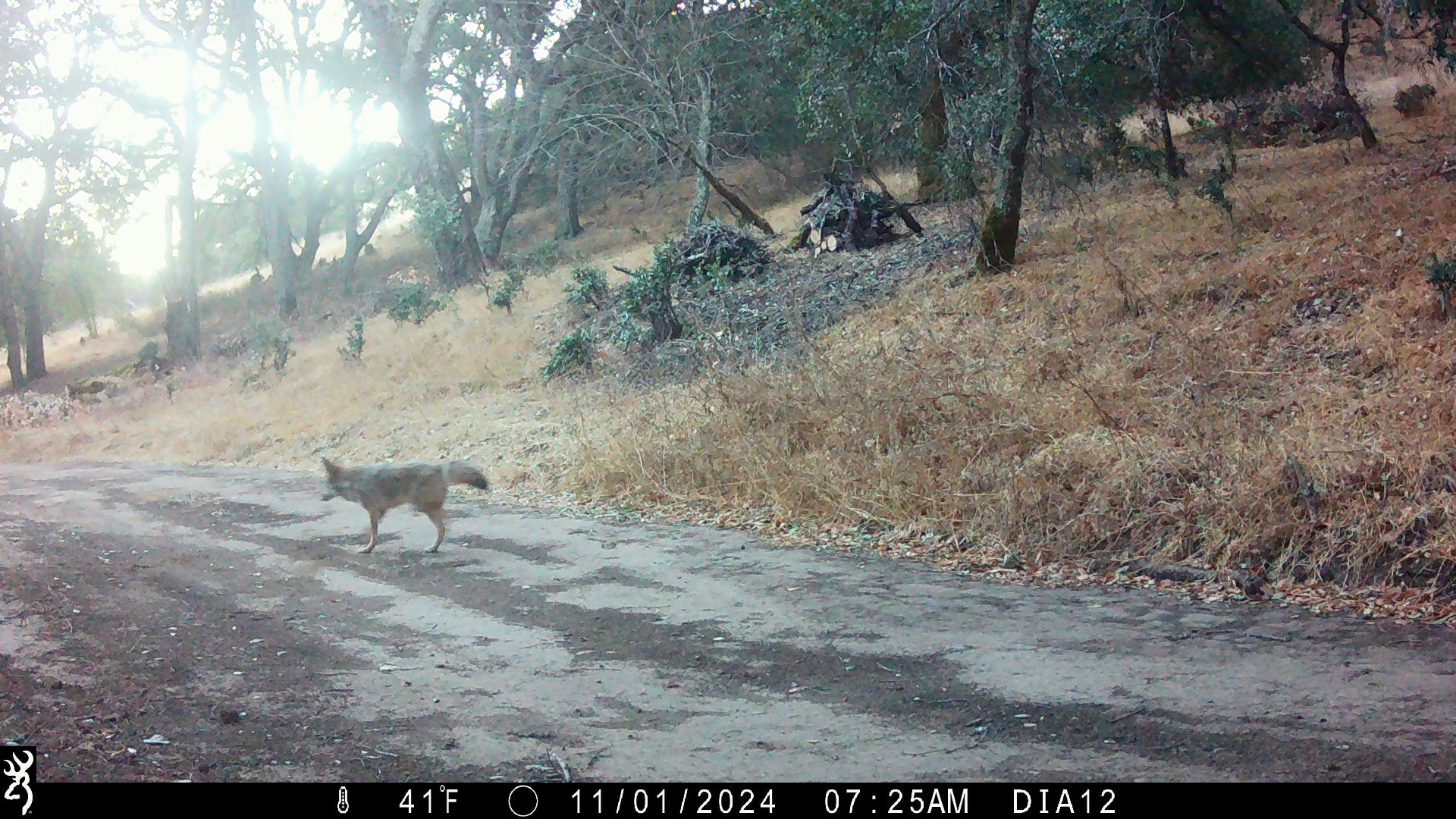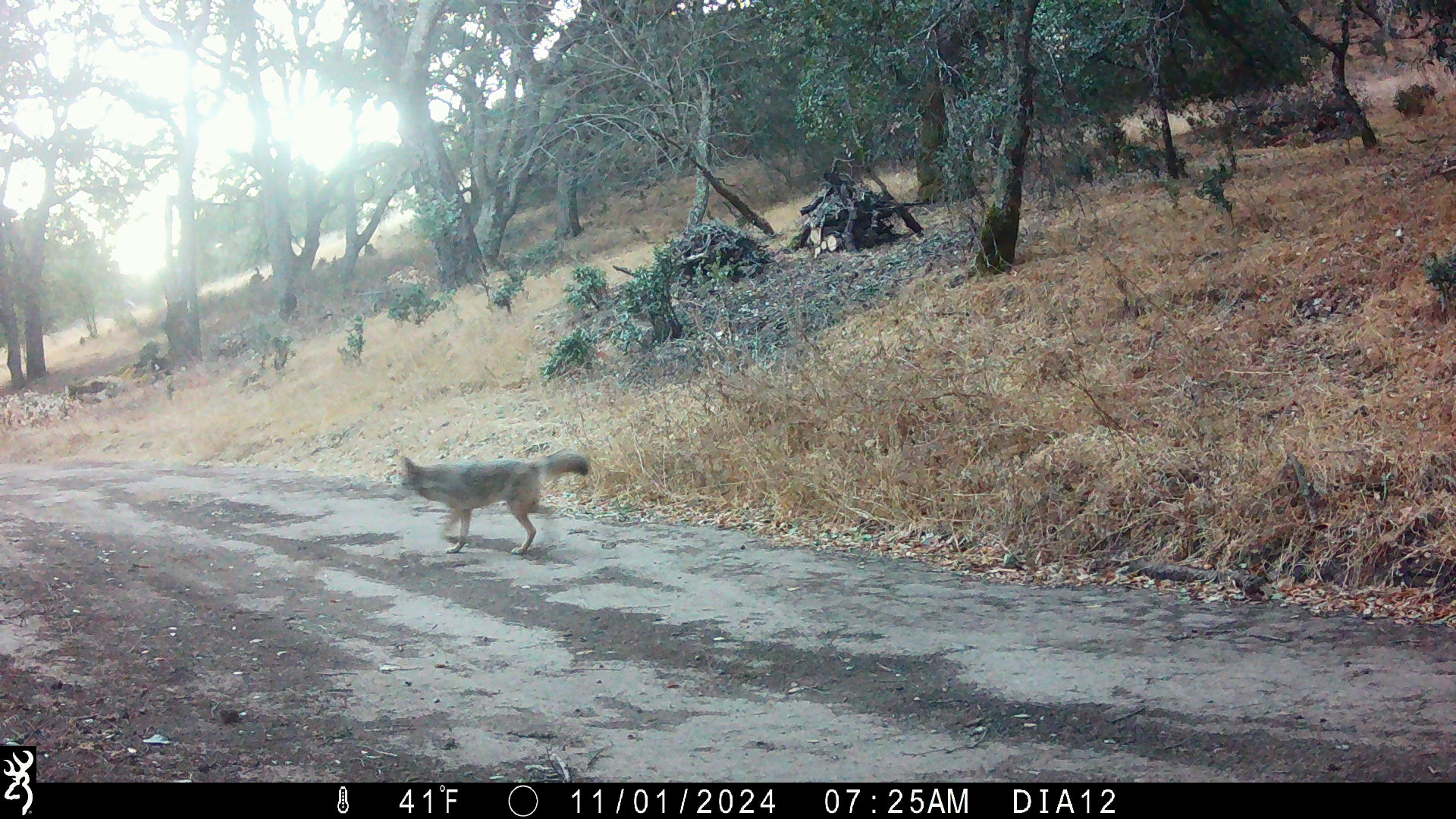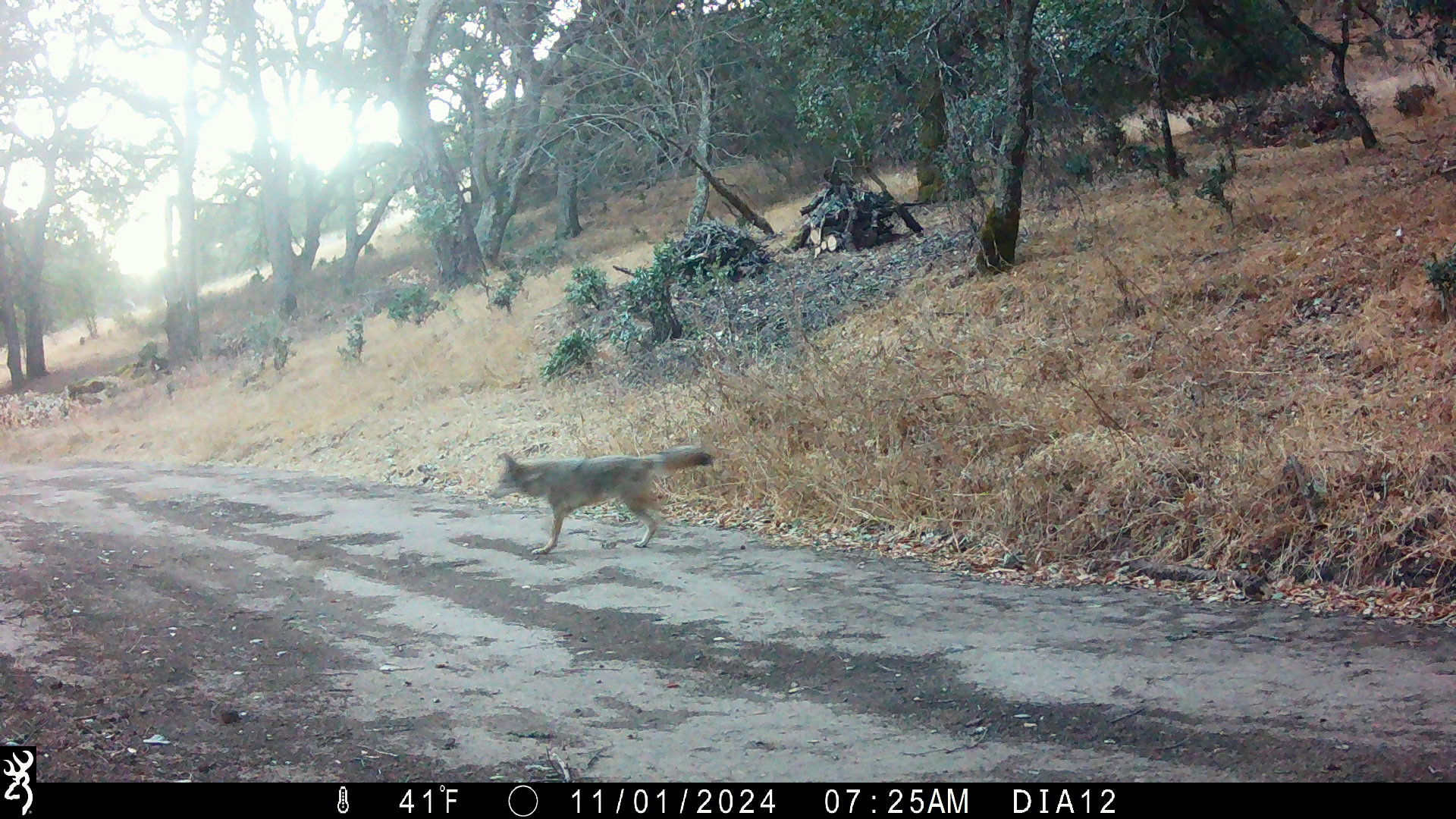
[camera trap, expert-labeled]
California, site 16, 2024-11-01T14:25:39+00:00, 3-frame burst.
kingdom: Animalia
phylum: Chordata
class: Mammalia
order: Carnivora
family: Canidae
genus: Canis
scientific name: Canis latrans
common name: coyote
Coyote (Canis latrans).